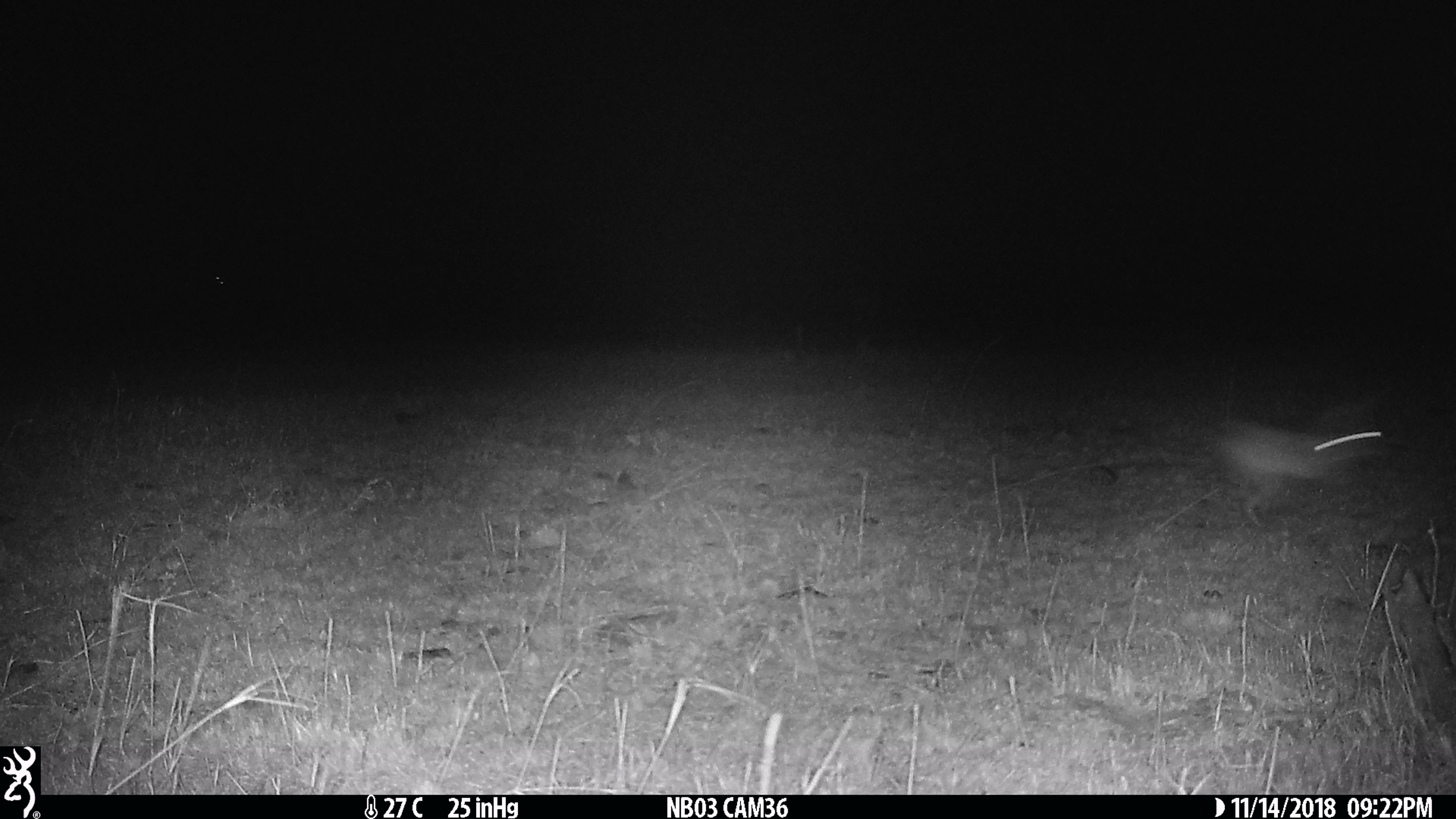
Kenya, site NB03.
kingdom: Animalia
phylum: Chordata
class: Mammalia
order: Lagomorpha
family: Leporidae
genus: Lepus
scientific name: Lepus capensis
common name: cape hare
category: hare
Hare (cape hare) (Lepus capensis).